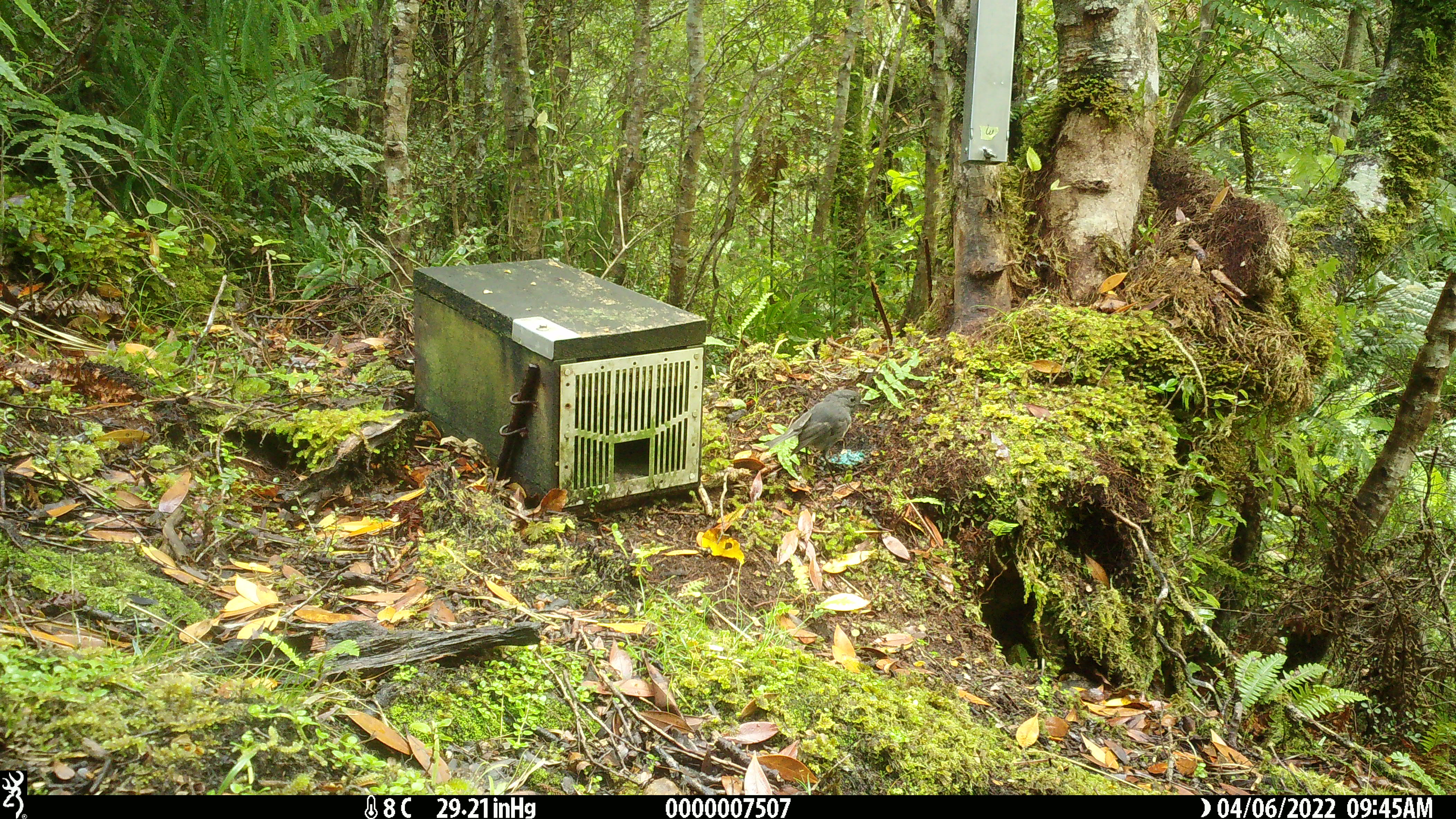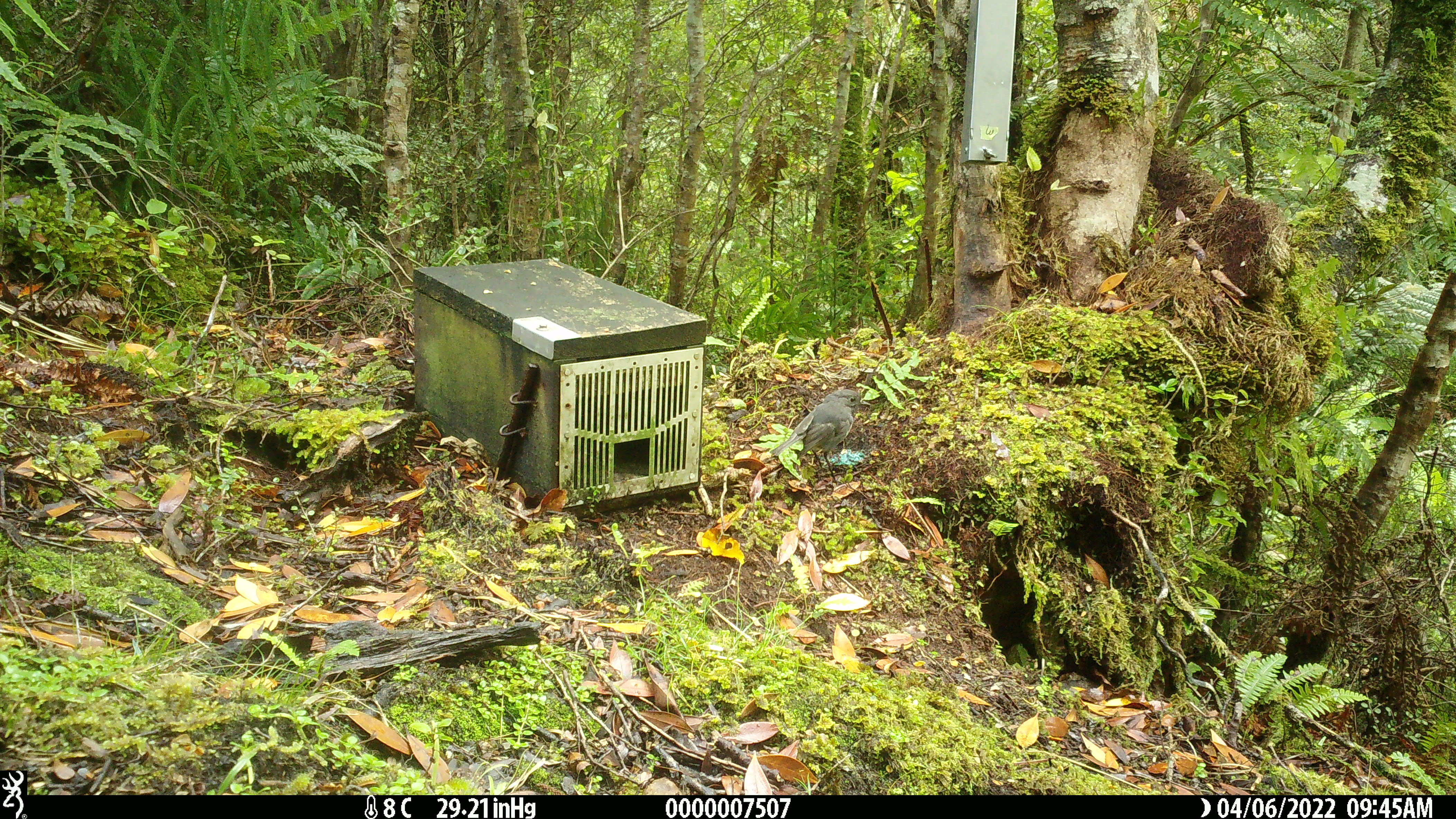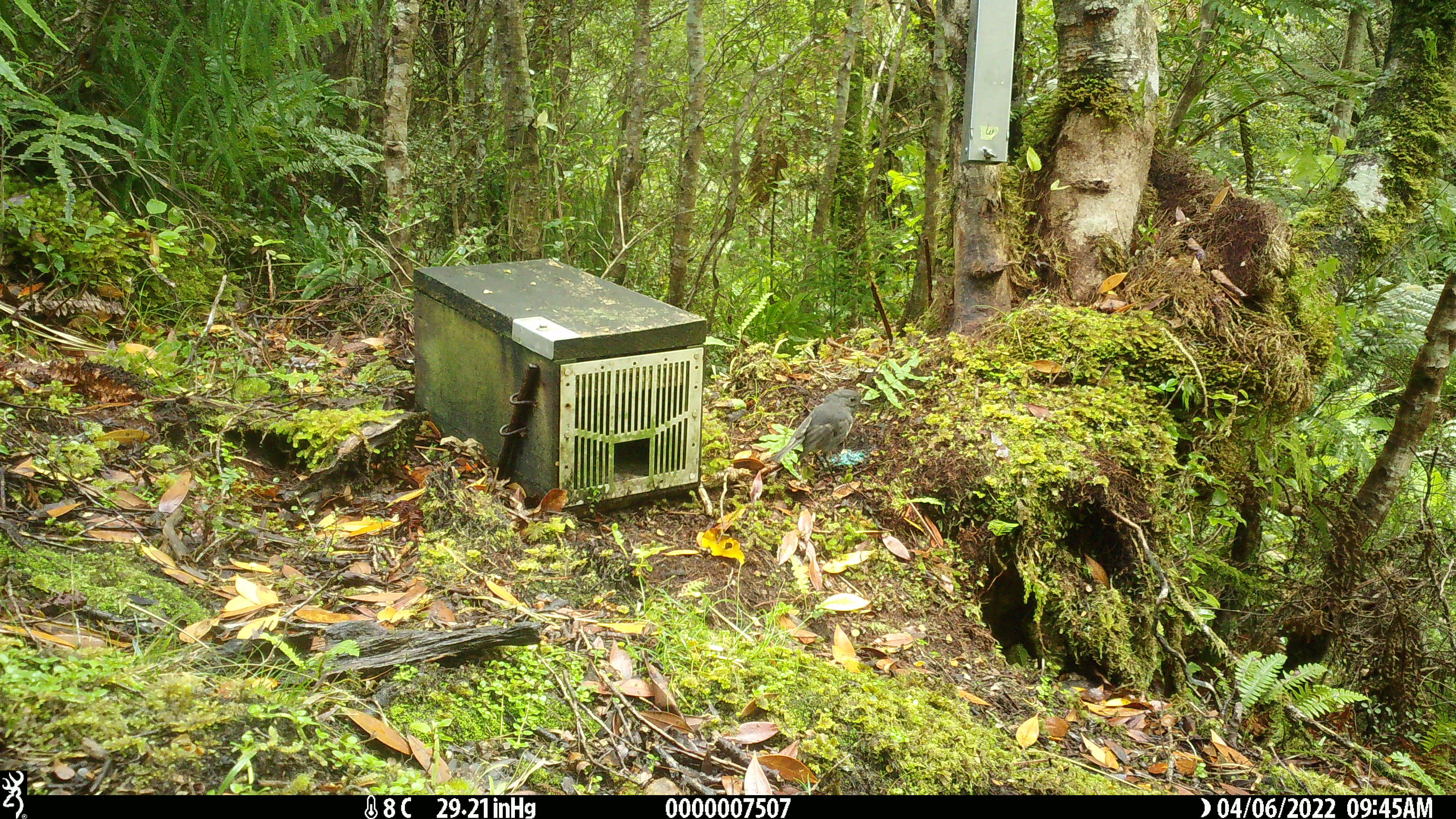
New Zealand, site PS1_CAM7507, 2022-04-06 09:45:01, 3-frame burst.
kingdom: Animalia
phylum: Chordata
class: Aves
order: Passeriformes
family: Petroicidae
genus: Petroica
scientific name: Petroica australis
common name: new zealand robin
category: robin